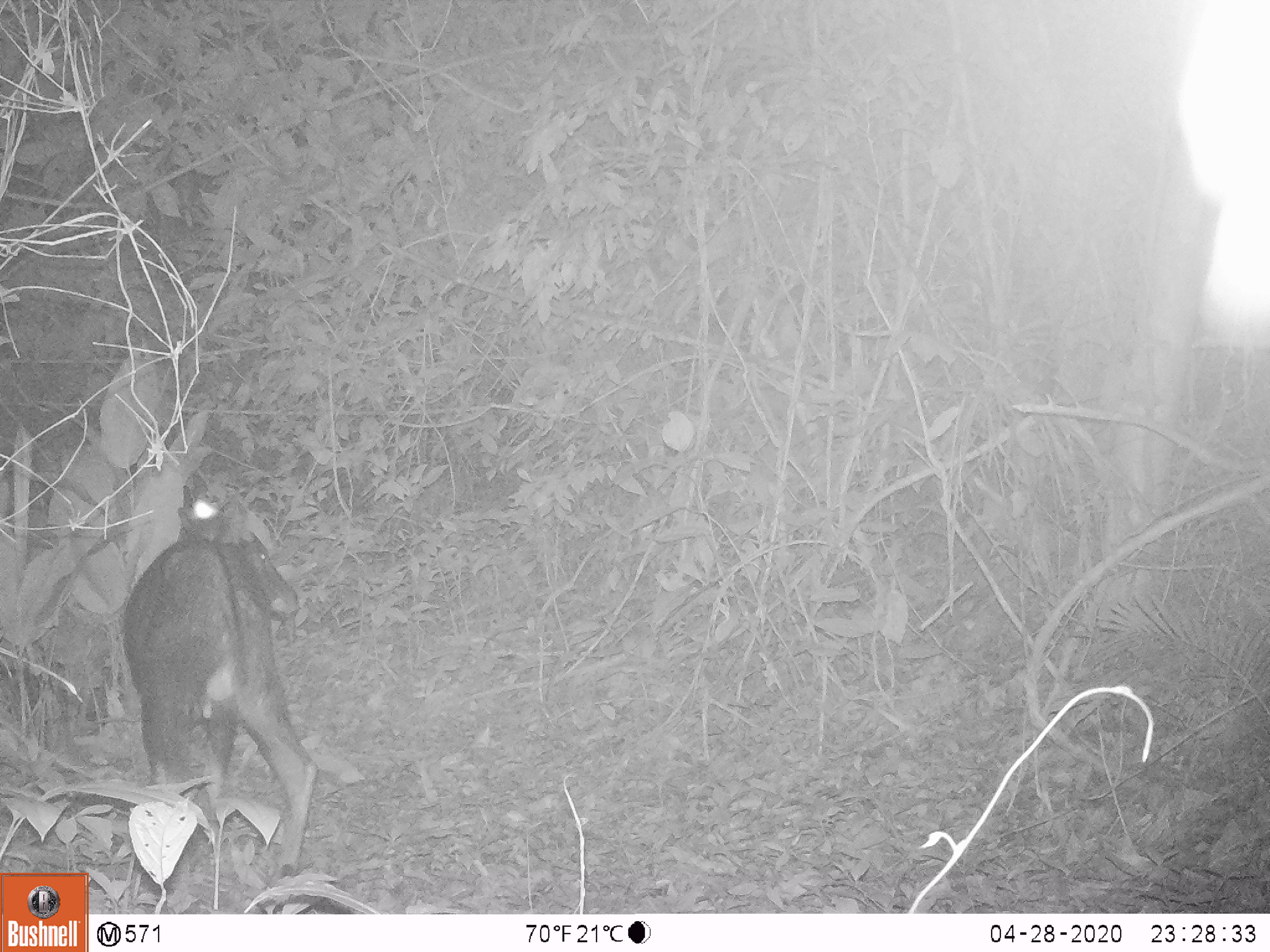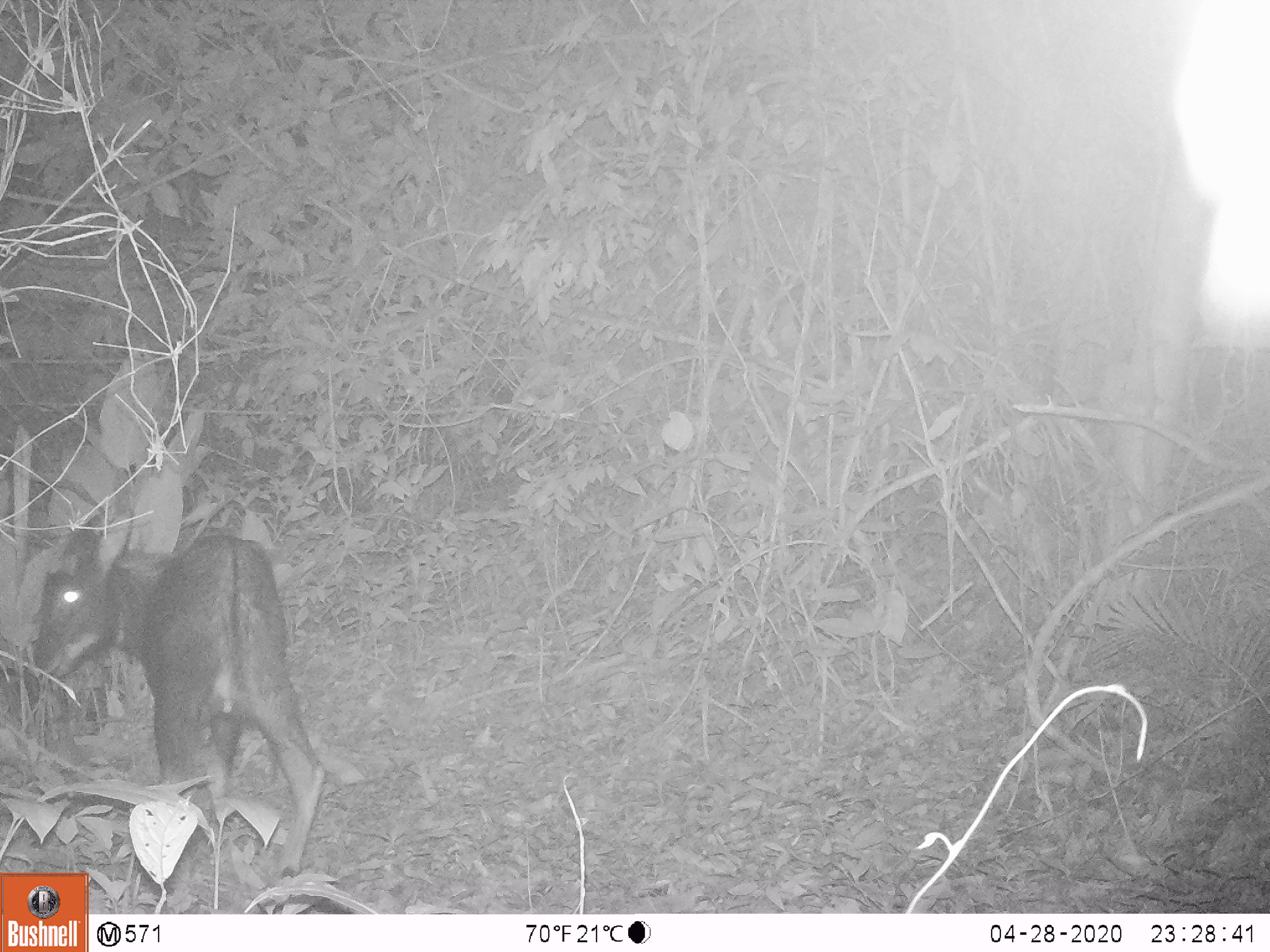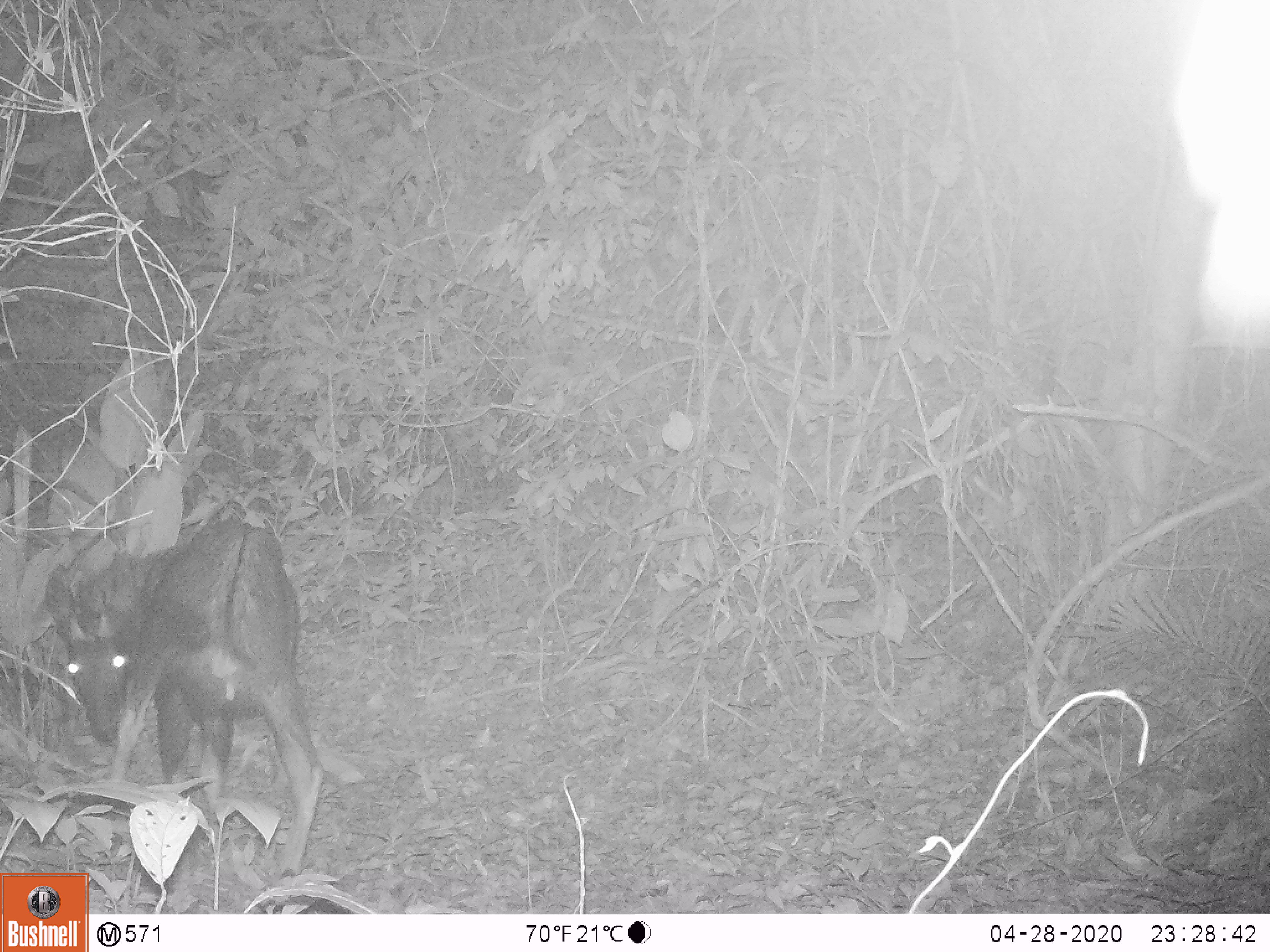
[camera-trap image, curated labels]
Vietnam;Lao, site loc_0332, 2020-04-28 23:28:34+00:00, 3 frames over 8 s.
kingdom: Animalia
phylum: Chordata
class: Mammalia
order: Artiodactyla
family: Bovidae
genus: Capricornis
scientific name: Capricornis sumatraensis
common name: chinese serow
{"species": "chinese serow (Capricornis sumatraensis)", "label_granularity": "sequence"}